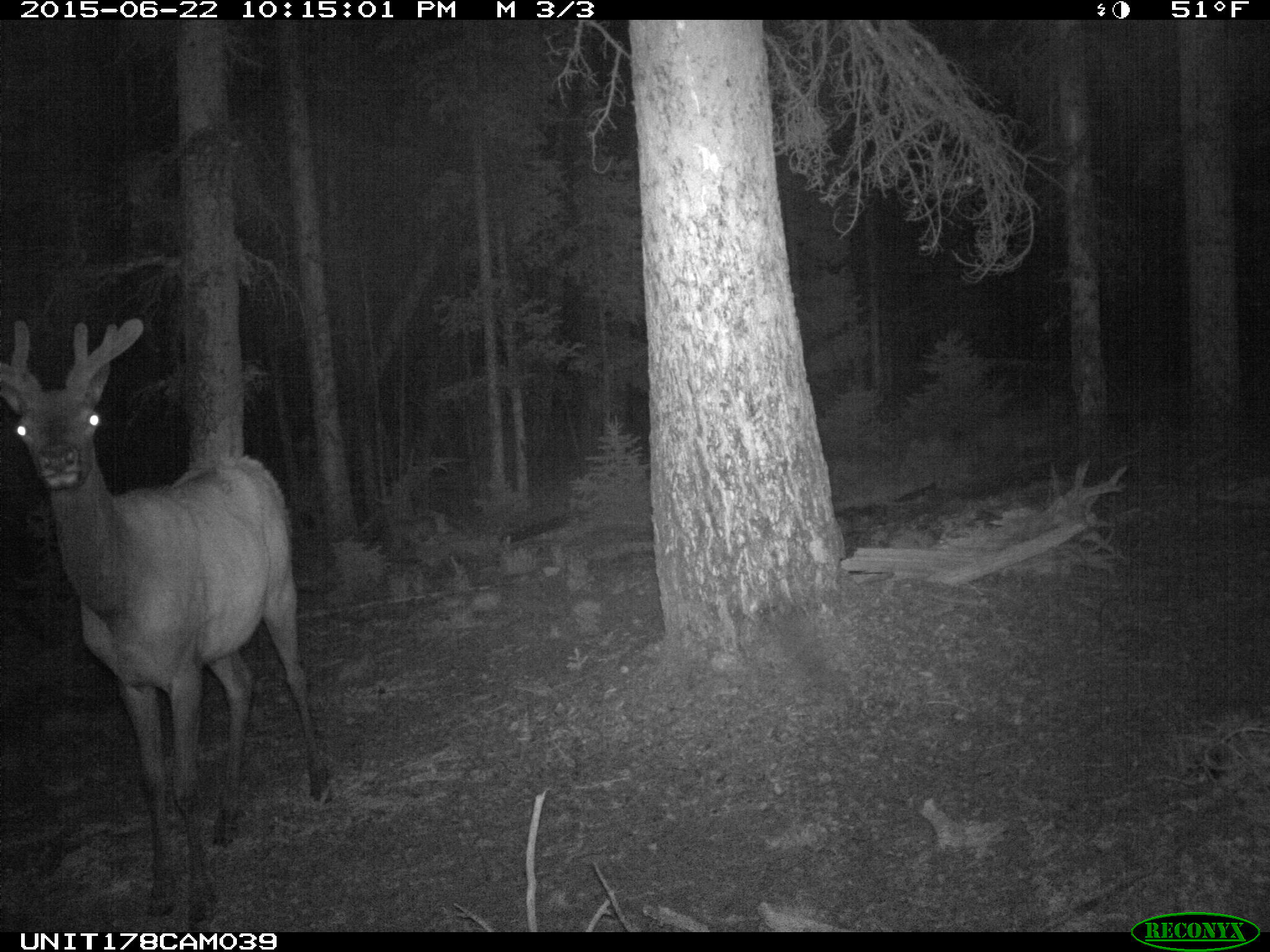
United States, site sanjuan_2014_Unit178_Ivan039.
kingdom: Animalia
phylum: Chordata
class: Mammalia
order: Artiodactyla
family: Cervidae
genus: Cervus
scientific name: Cervus elaphus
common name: red deer